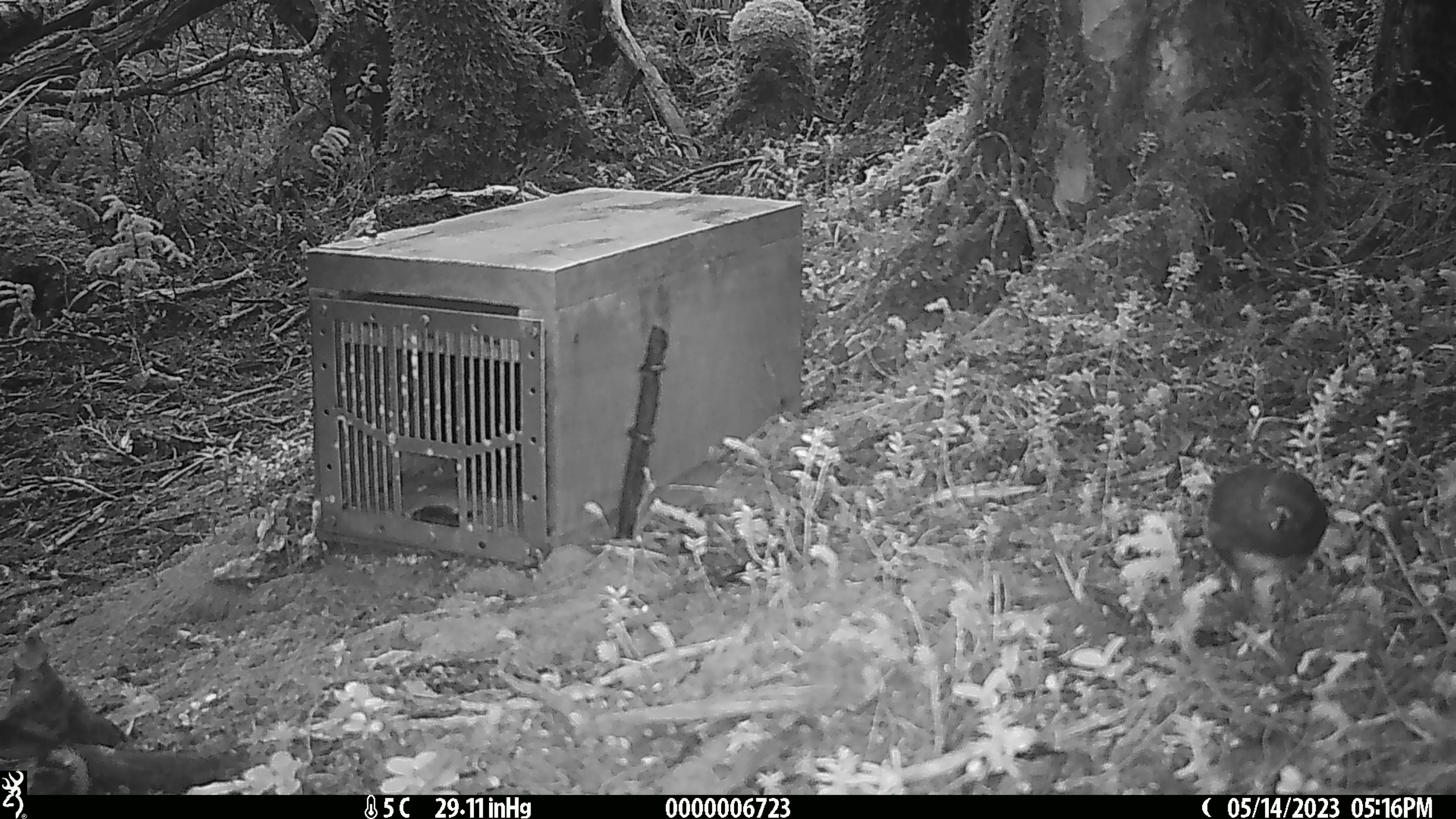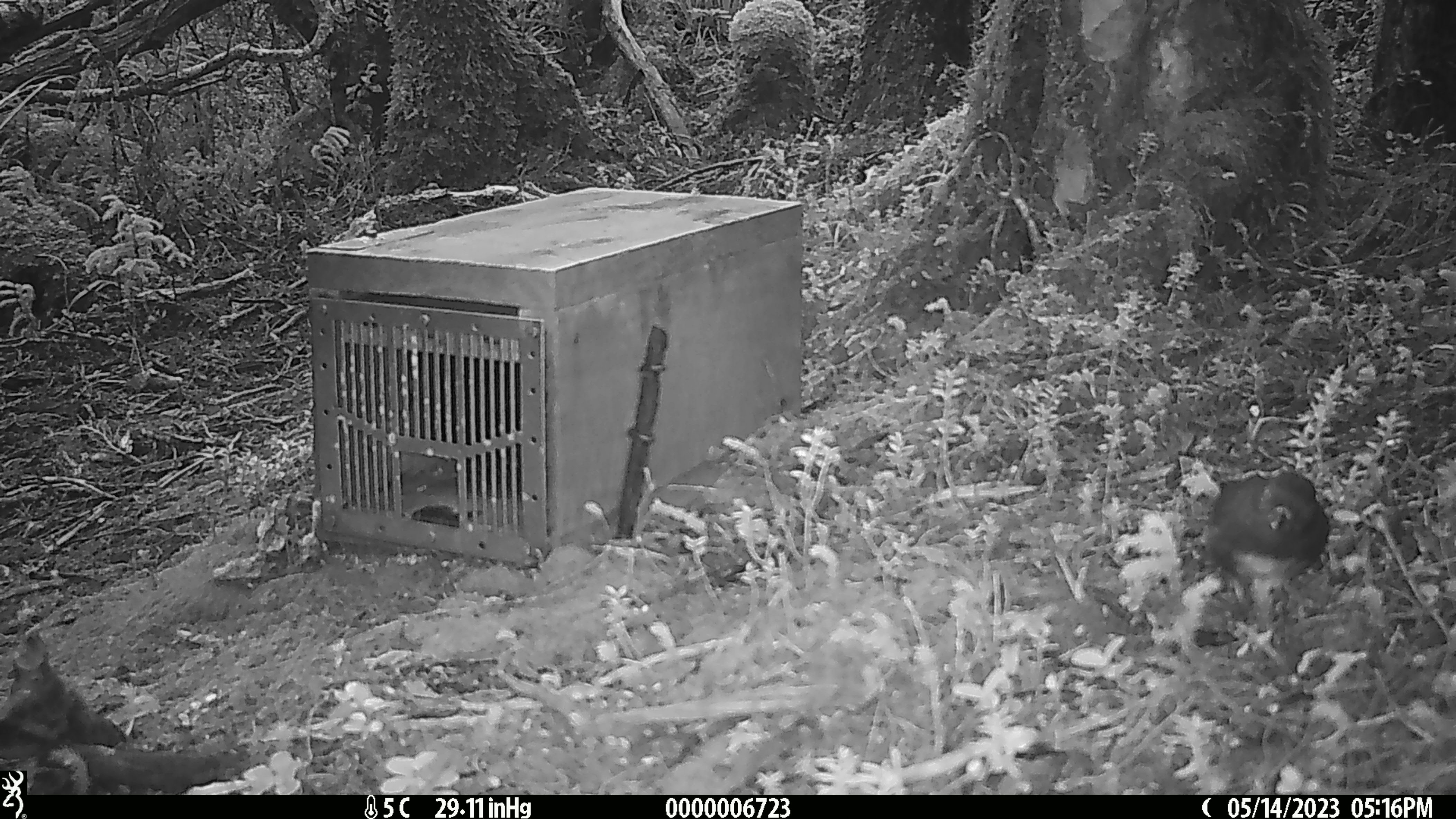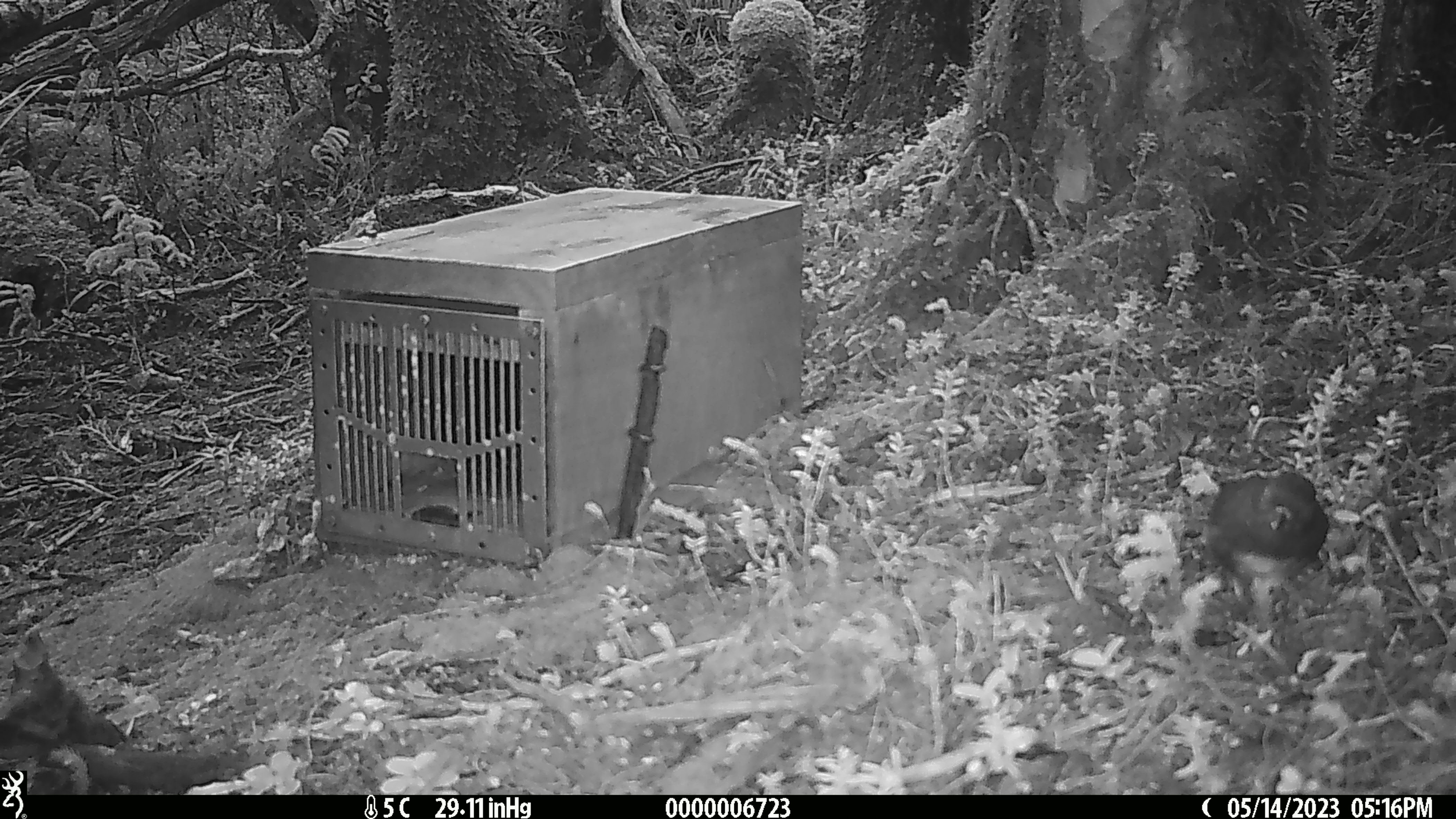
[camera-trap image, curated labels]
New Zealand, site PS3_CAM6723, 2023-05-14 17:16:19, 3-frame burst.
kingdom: Animalia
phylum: Chordata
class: Aves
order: Passeriformes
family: Petroicidae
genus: Petroica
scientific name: Petroica australis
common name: new zealand robin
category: robin